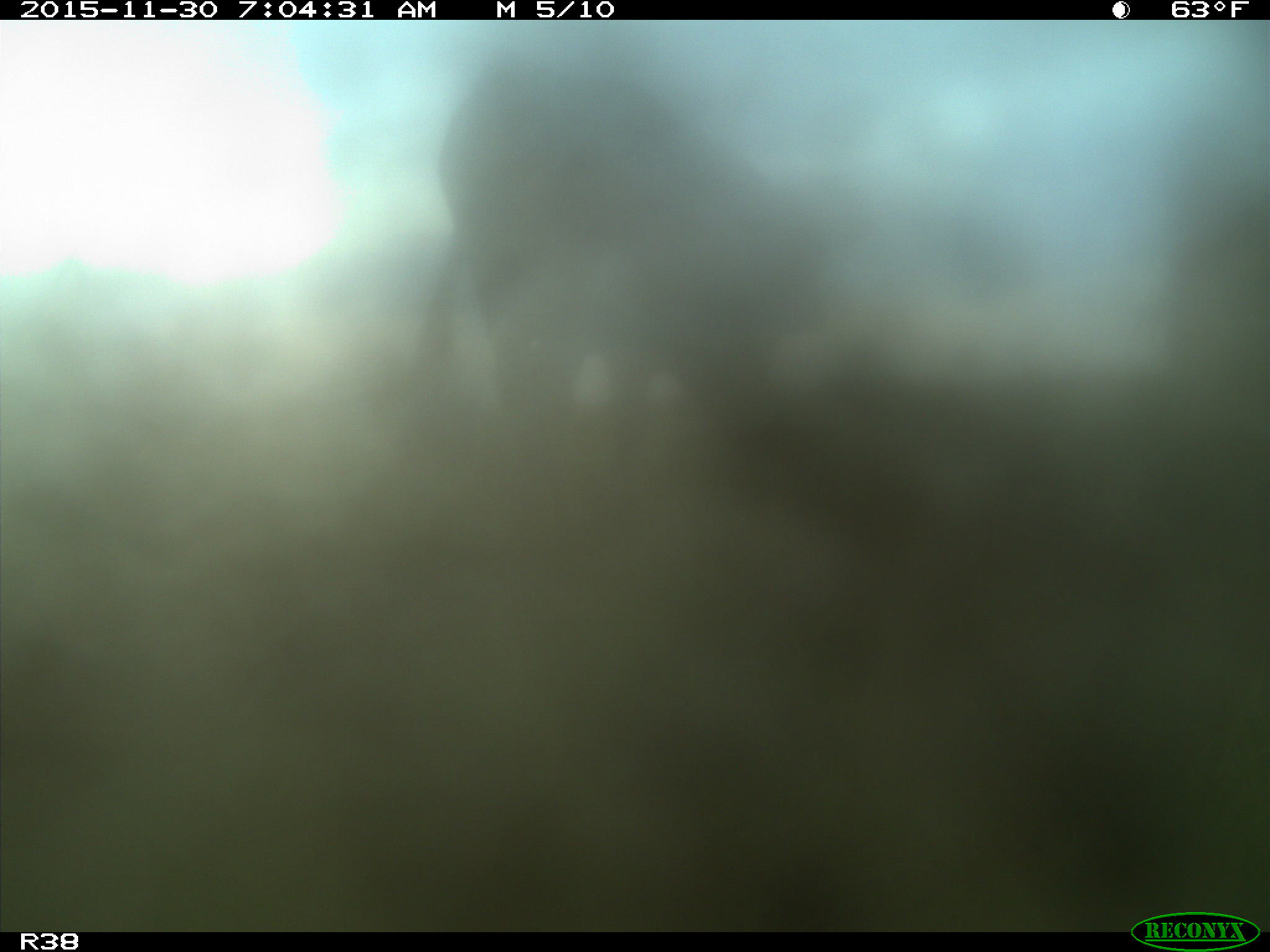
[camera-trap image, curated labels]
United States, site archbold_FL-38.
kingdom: Animalia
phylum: Chordata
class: Mammalia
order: Artiodactyla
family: Bovidae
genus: Bos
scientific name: Bos taurus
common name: domestic cow